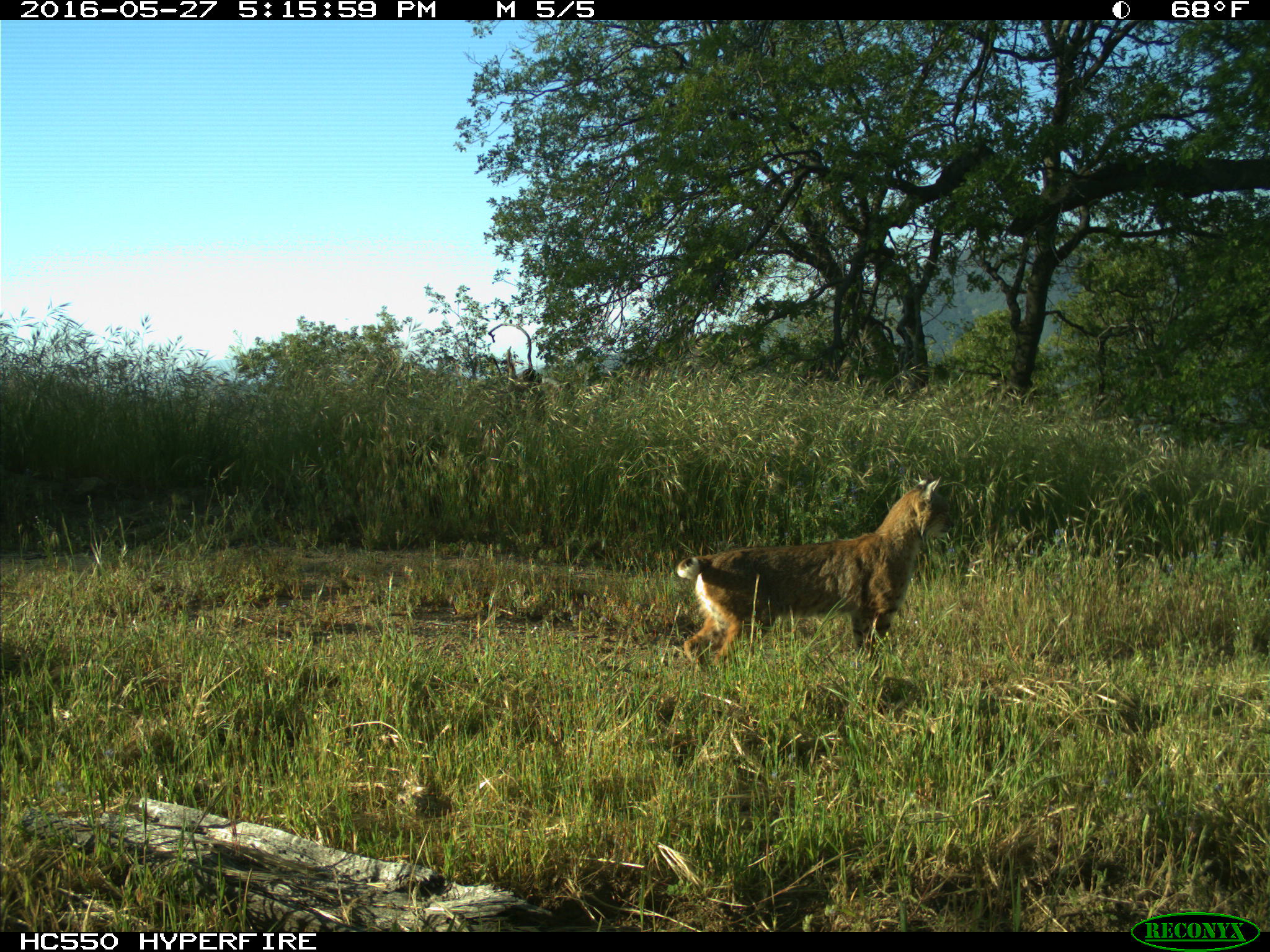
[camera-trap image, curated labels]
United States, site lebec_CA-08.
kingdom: Animalia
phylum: Chordata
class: Mammalia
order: Carnivora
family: Felidae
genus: Lynx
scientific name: Lynx rufus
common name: bobcat